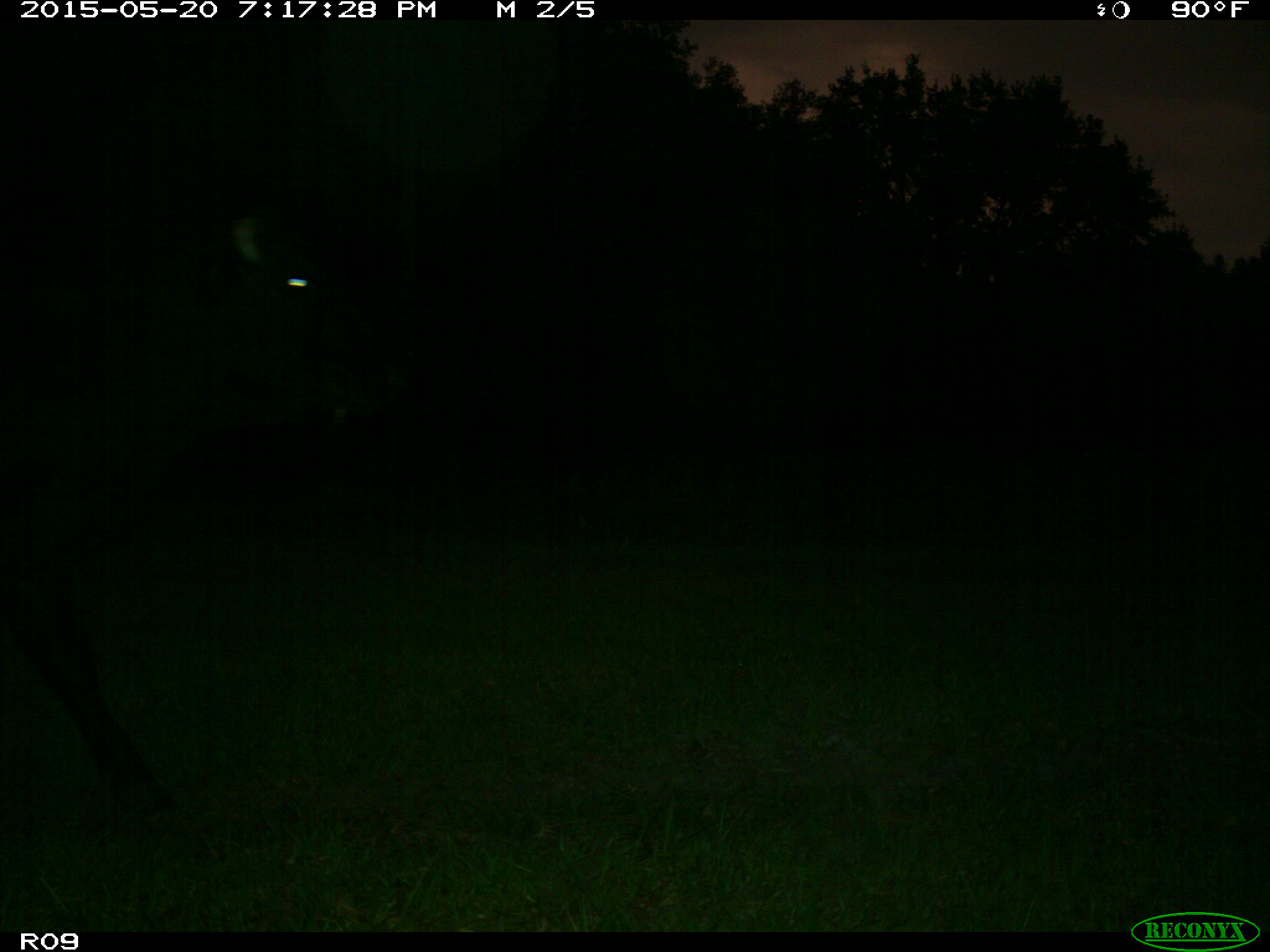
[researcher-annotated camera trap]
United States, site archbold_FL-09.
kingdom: Animalia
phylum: Chordata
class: Mammalia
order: Artiodactyla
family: Bovidae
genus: Bos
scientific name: Bos taurus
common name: domestic cow